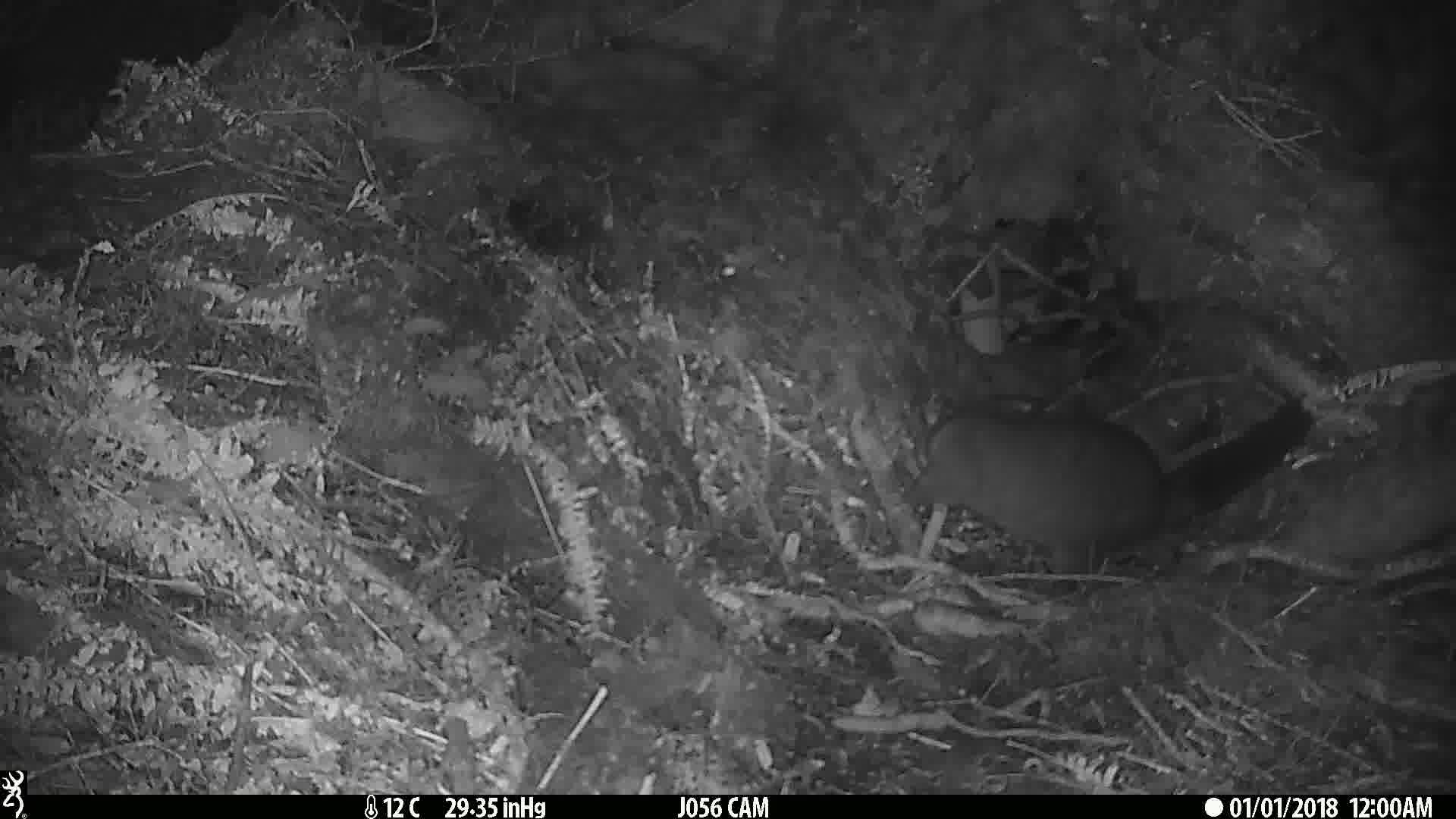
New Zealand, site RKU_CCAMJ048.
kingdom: Animalia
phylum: Chordata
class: Mammalia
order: Diprotodontia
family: Phalangeridae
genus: Trichosurus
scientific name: Trichosurus vulpecula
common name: common brushtail possum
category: possum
Possum (common brushtail possum) (Trichosurus vulpecula).